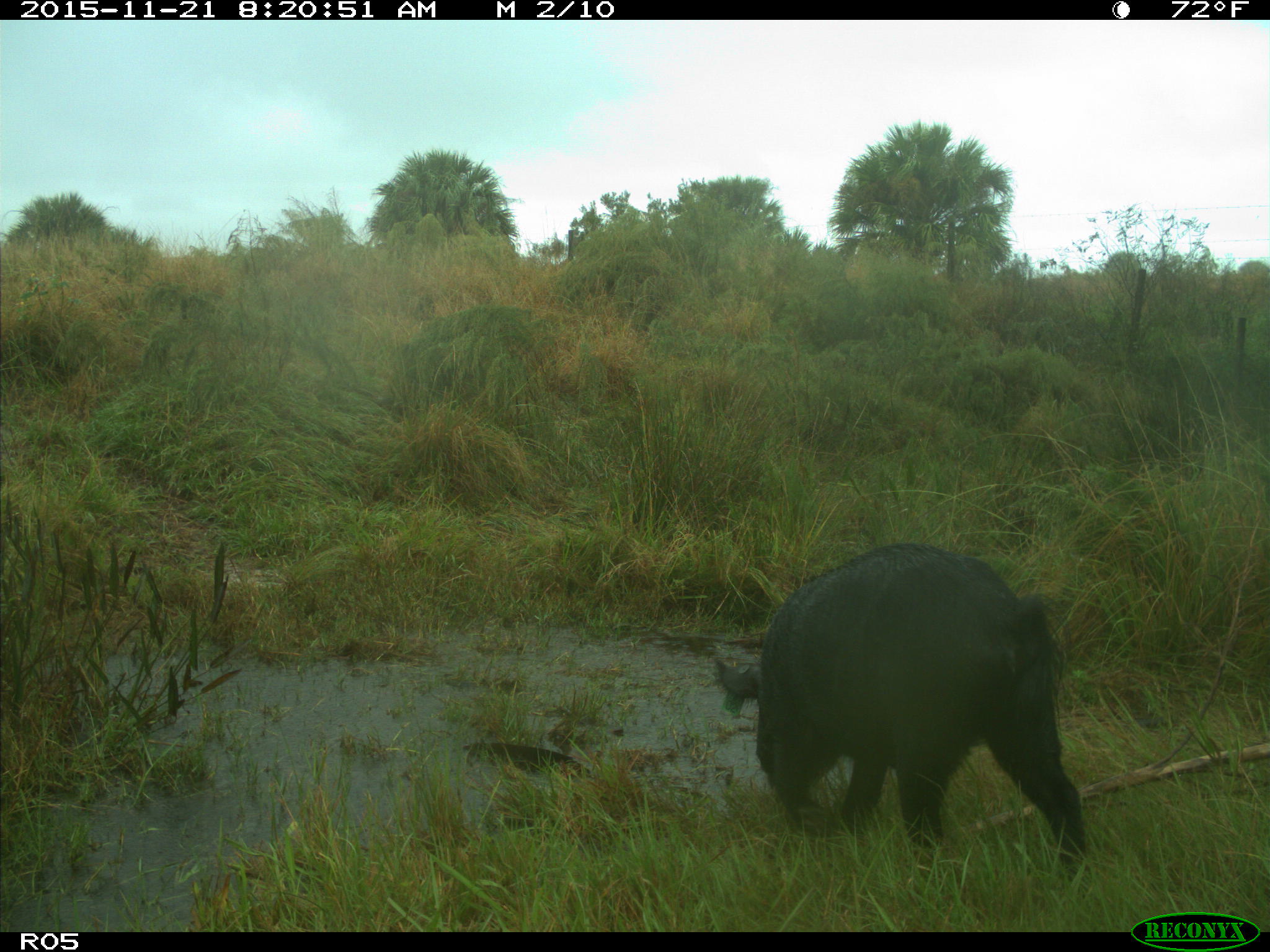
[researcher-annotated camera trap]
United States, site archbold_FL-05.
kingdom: Animalia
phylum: Chordata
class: Mammalia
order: Artiodactyla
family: Suidae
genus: Sus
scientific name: Sus scrofa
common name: wild boar